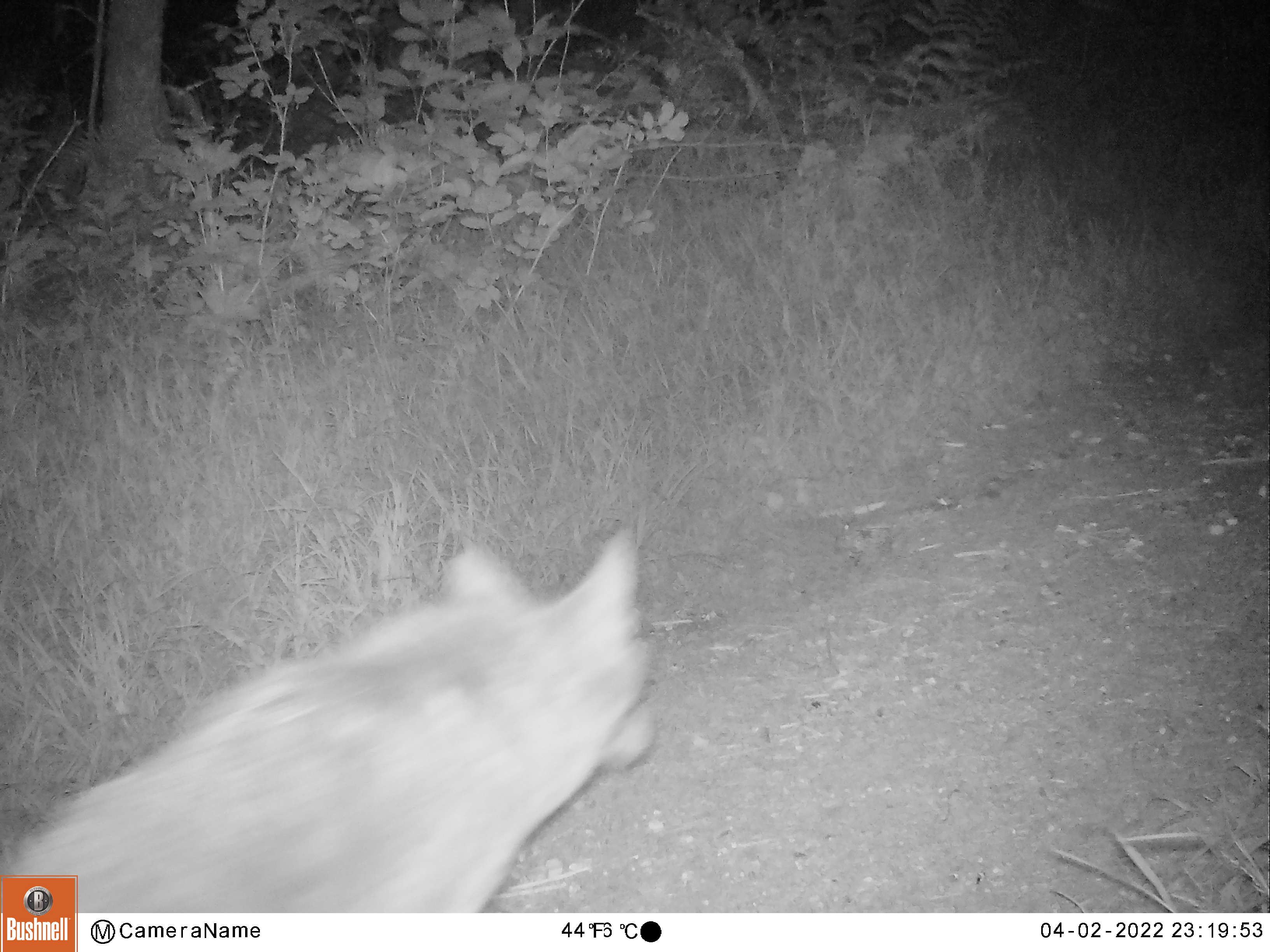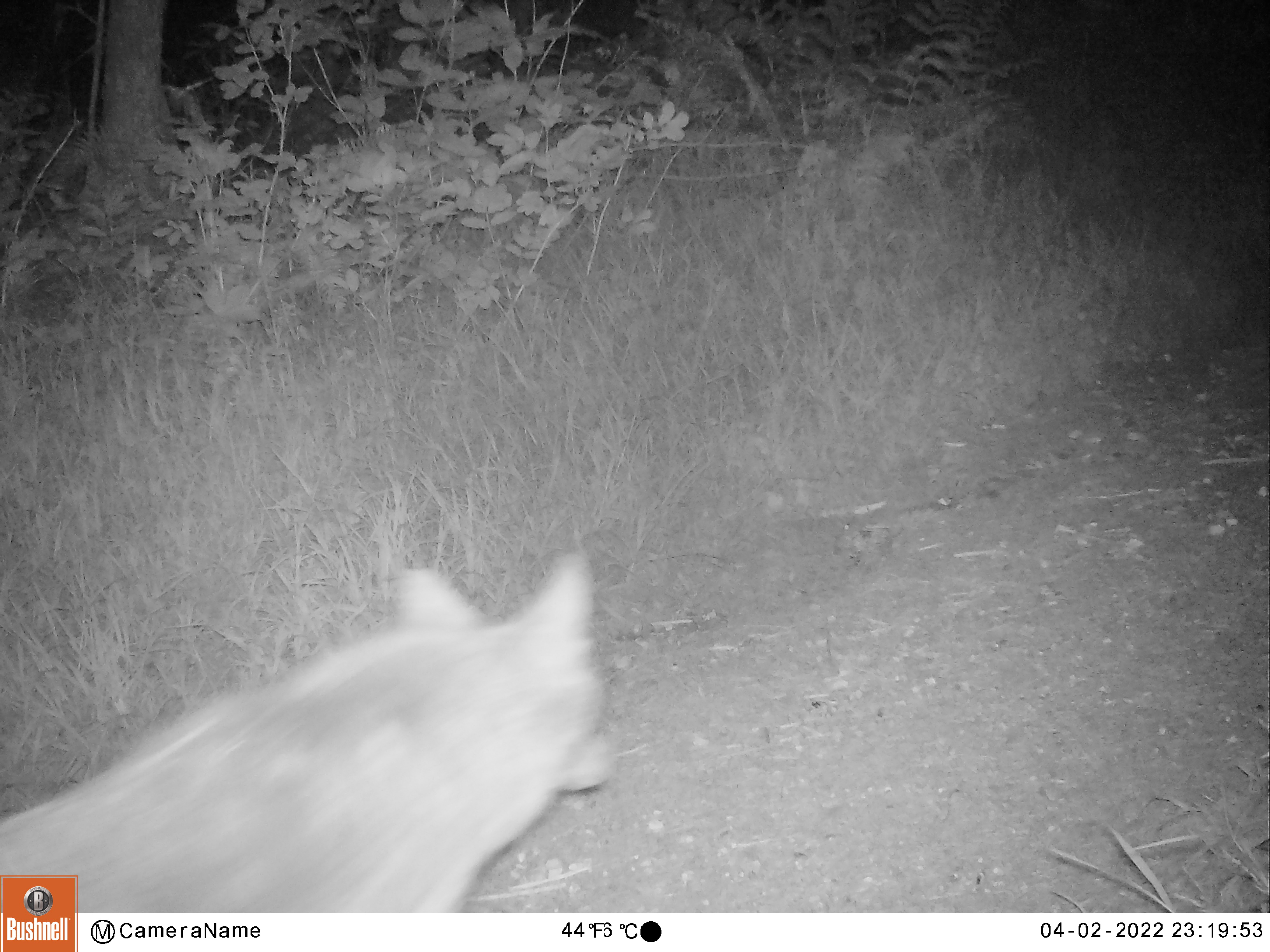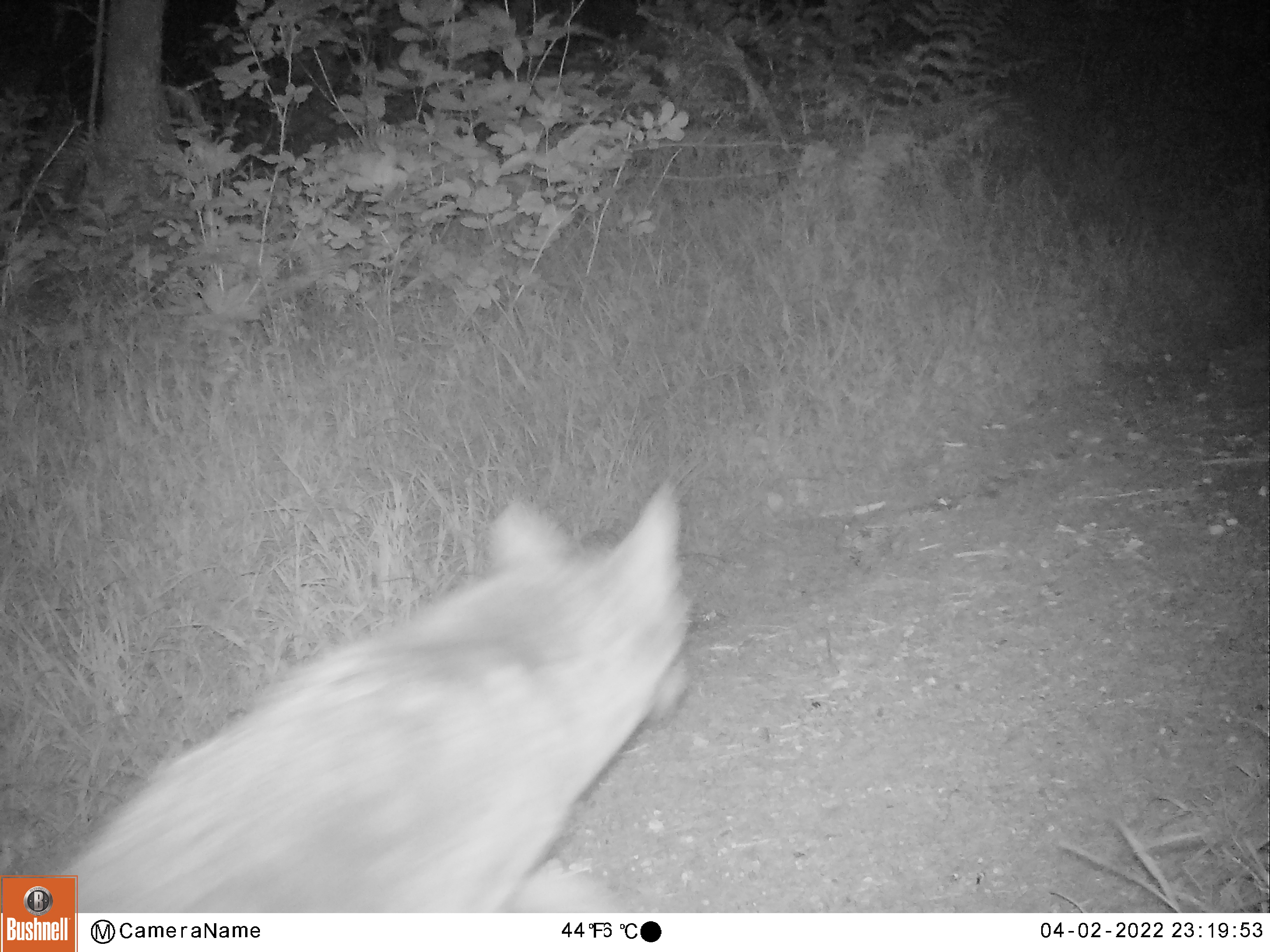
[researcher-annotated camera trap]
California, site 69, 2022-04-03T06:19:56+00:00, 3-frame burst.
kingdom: Animalia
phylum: Chordata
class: Mammalia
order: Carnivora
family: Canidae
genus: Canis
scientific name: Canis latrans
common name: coyote